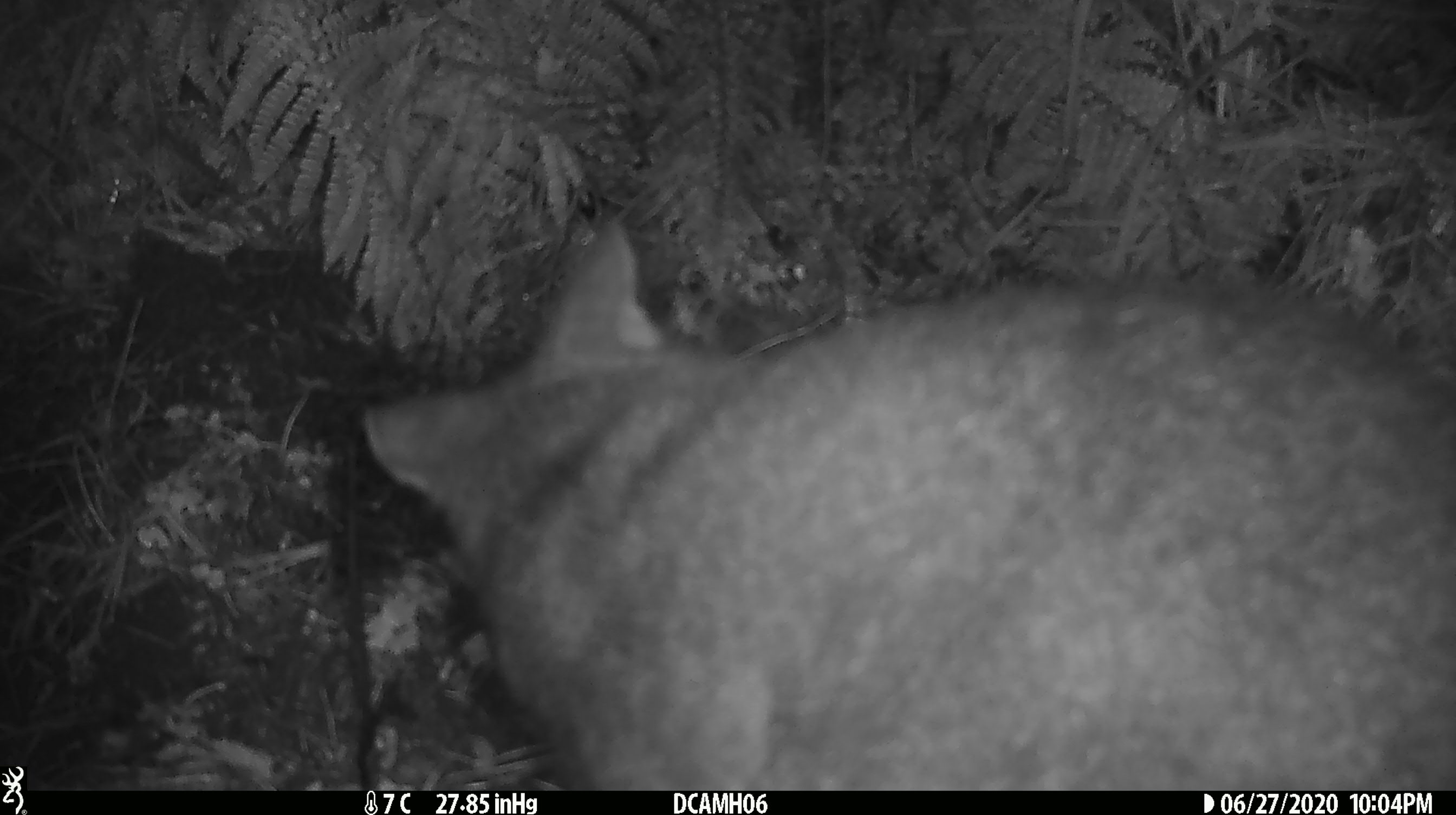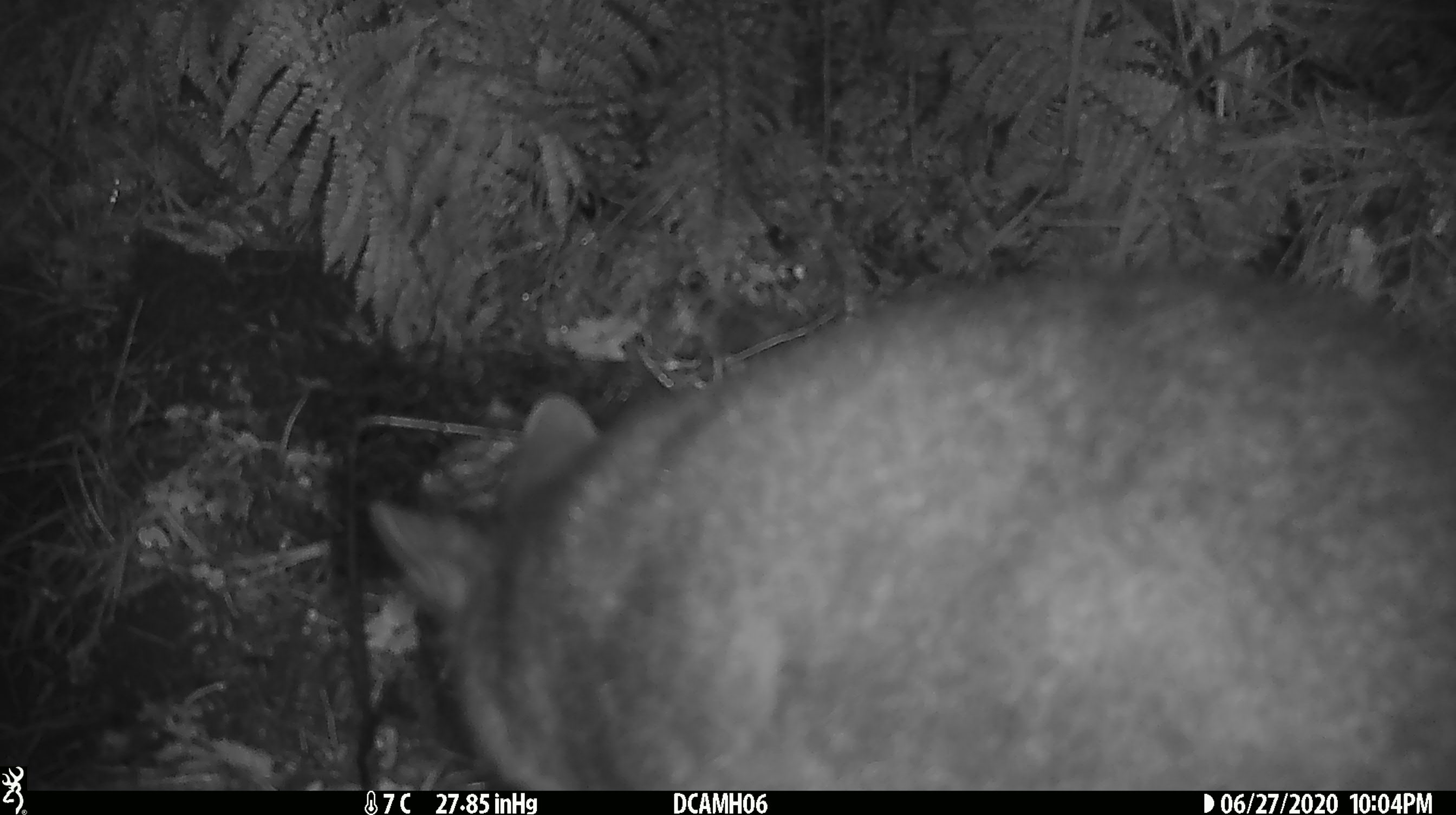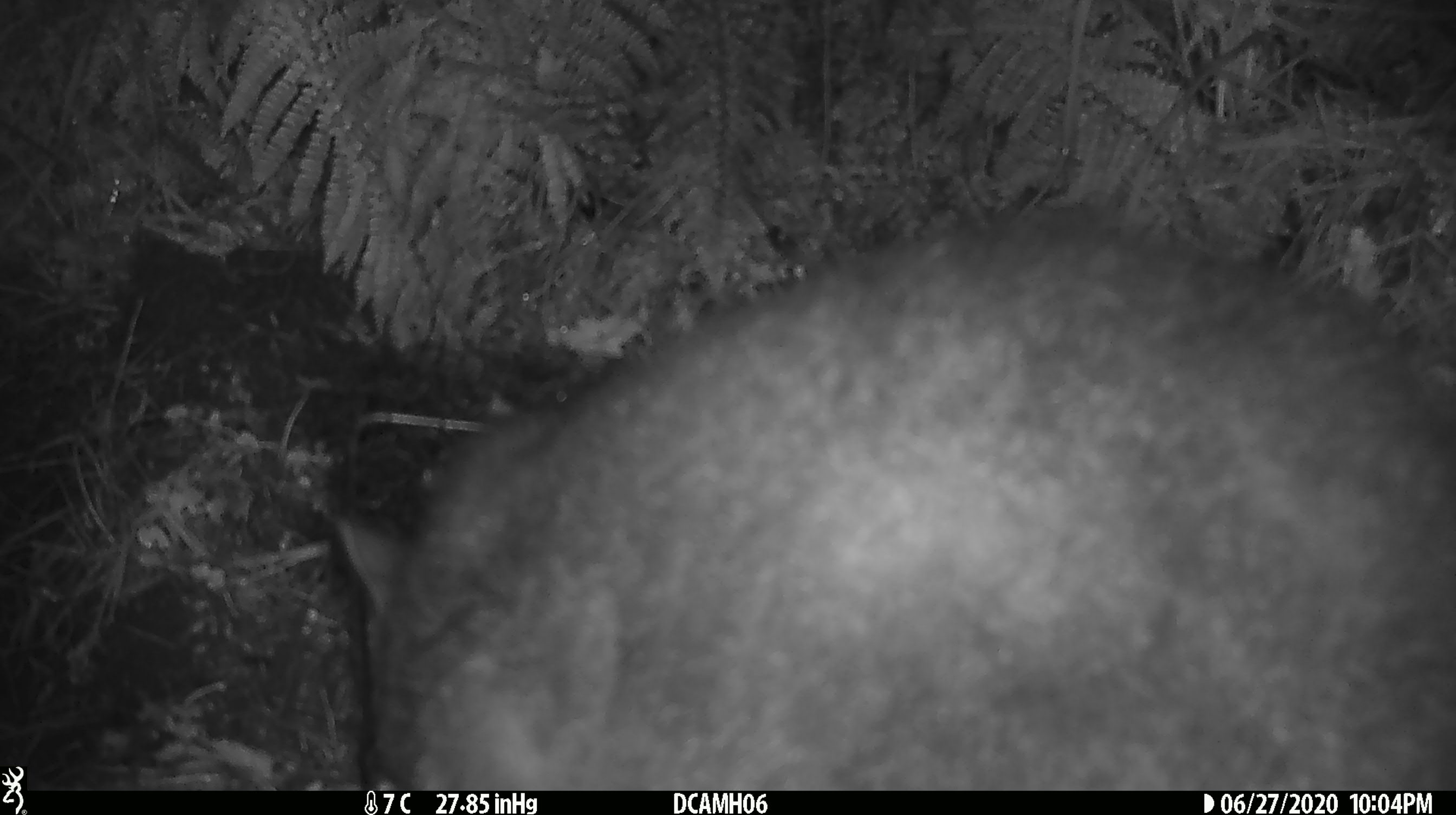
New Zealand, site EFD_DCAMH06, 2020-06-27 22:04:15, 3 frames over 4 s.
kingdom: Animalia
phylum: Chordata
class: Mammalia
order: Diprotodontia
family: Phalangeridae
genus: Trichosurus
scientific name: Trichosurus vulpecula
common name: common brushtail possum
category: possum